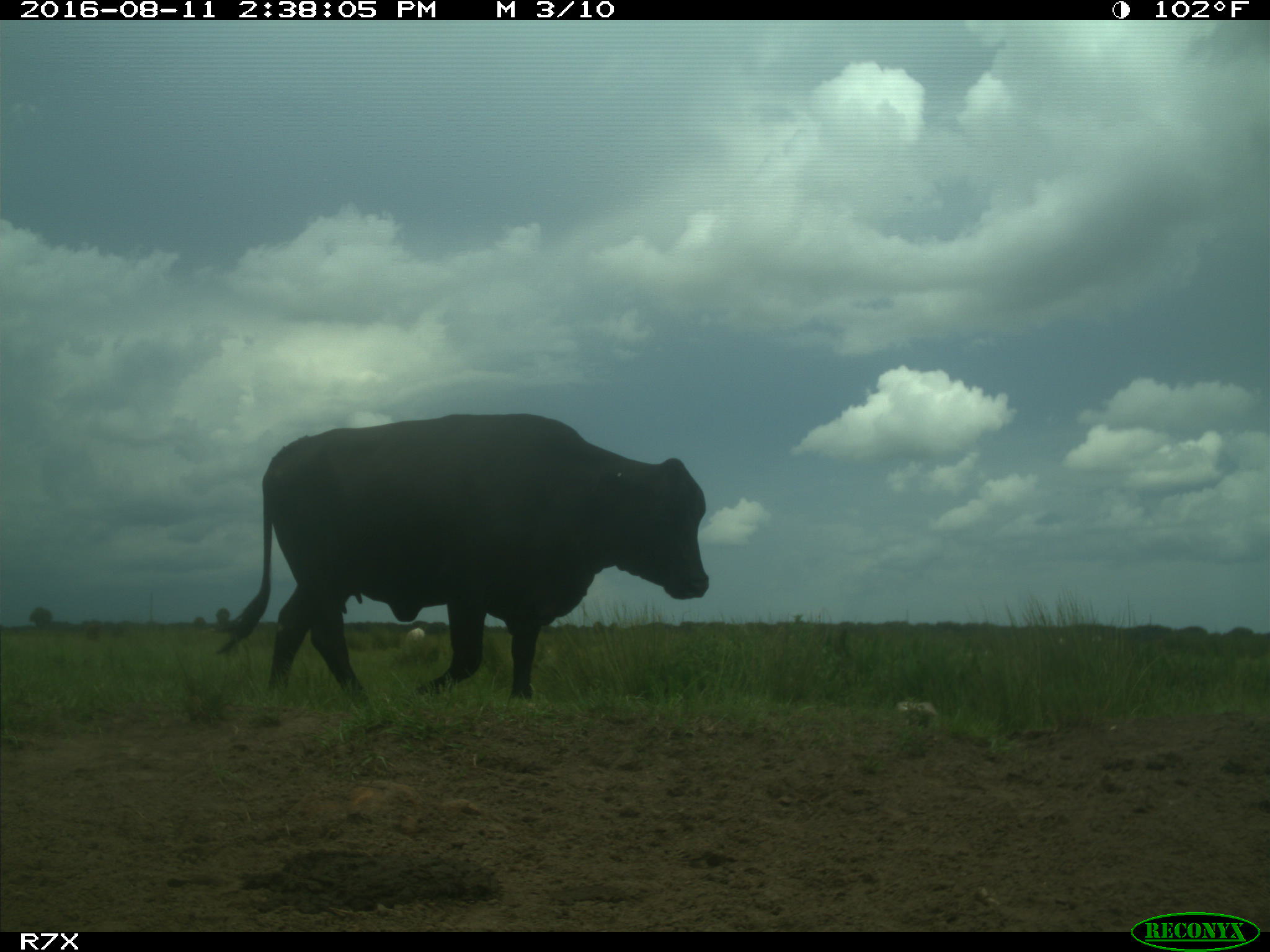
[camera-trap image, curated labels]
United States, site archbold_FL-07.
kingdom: Animalia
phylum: Chordata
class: Mammalia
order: Artiodactyla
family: Bovidae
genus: Bos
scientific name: Bos taurus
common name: domestic cow